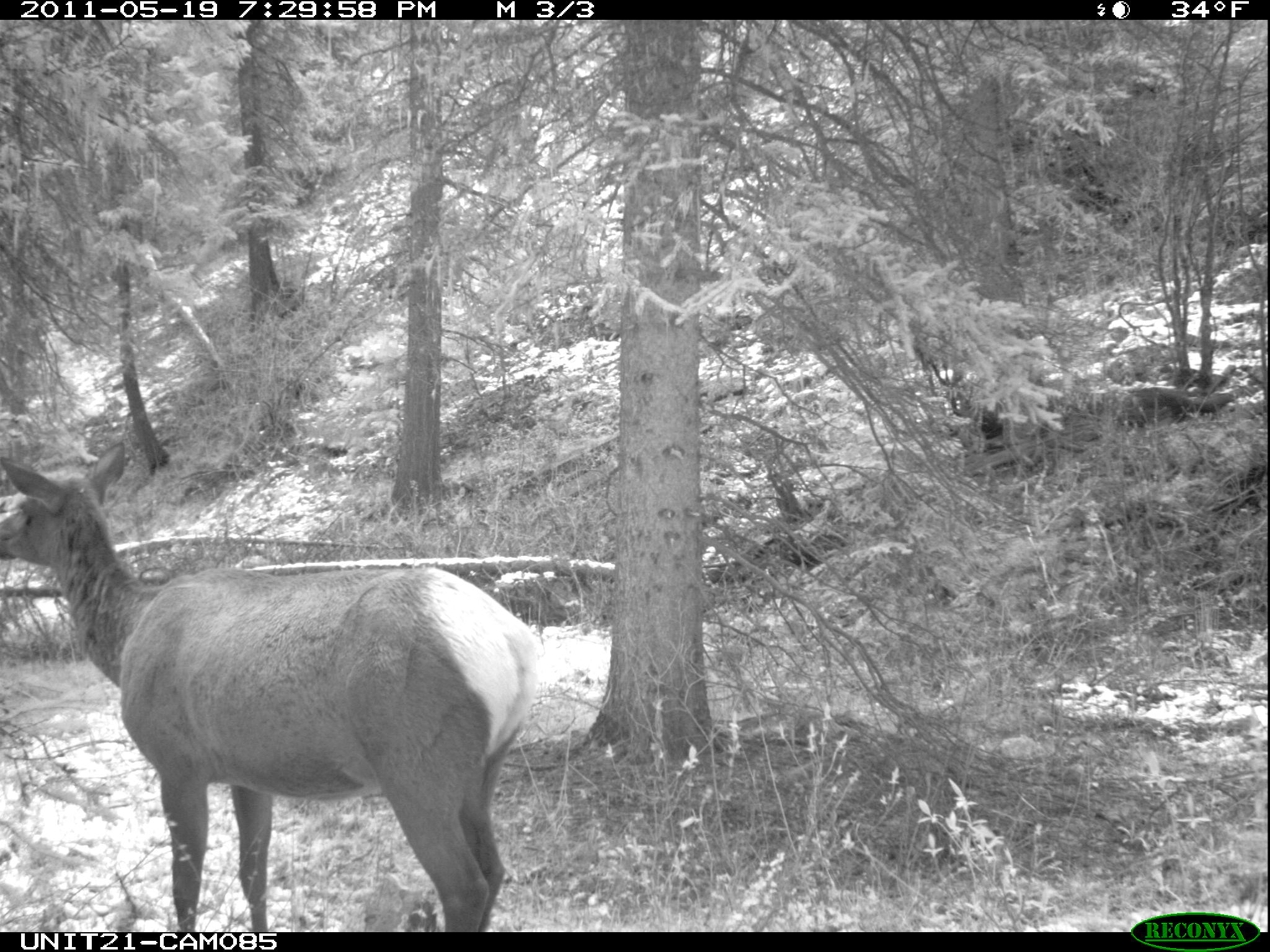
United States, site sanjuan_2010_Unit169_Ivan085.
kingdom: Animalia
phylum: Chordata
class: Mammalia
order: Artiodactyla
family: Cervidae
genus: Cervus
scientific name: Cervus elaphus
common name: red deer